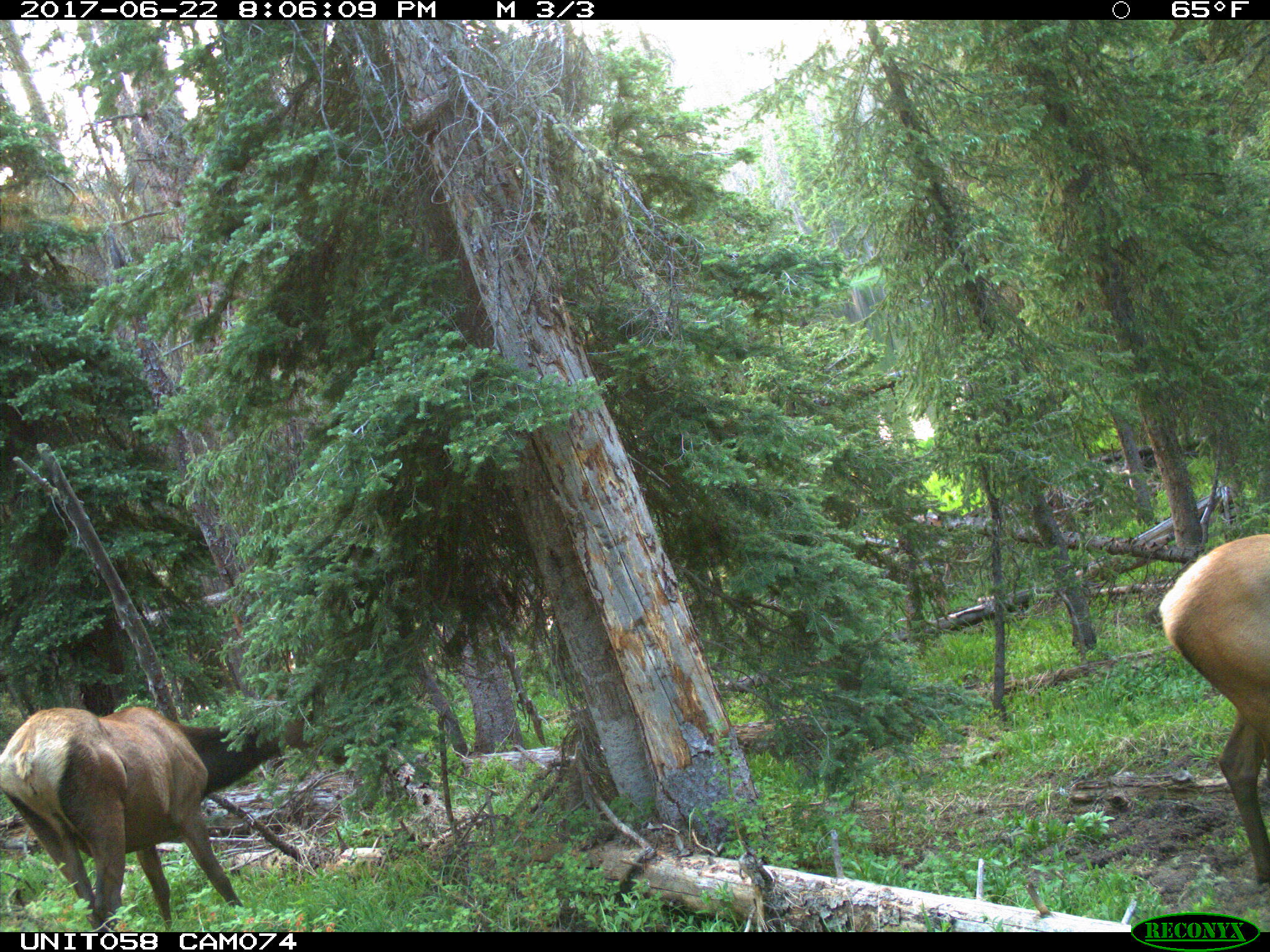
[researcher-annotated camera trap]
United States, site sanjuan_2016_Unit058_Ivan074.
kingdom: Animalia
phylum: Chordata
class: Mammalia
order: Artiodactyla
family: Cervidae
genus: Cervus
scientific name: Cervus elaphus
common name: red deer